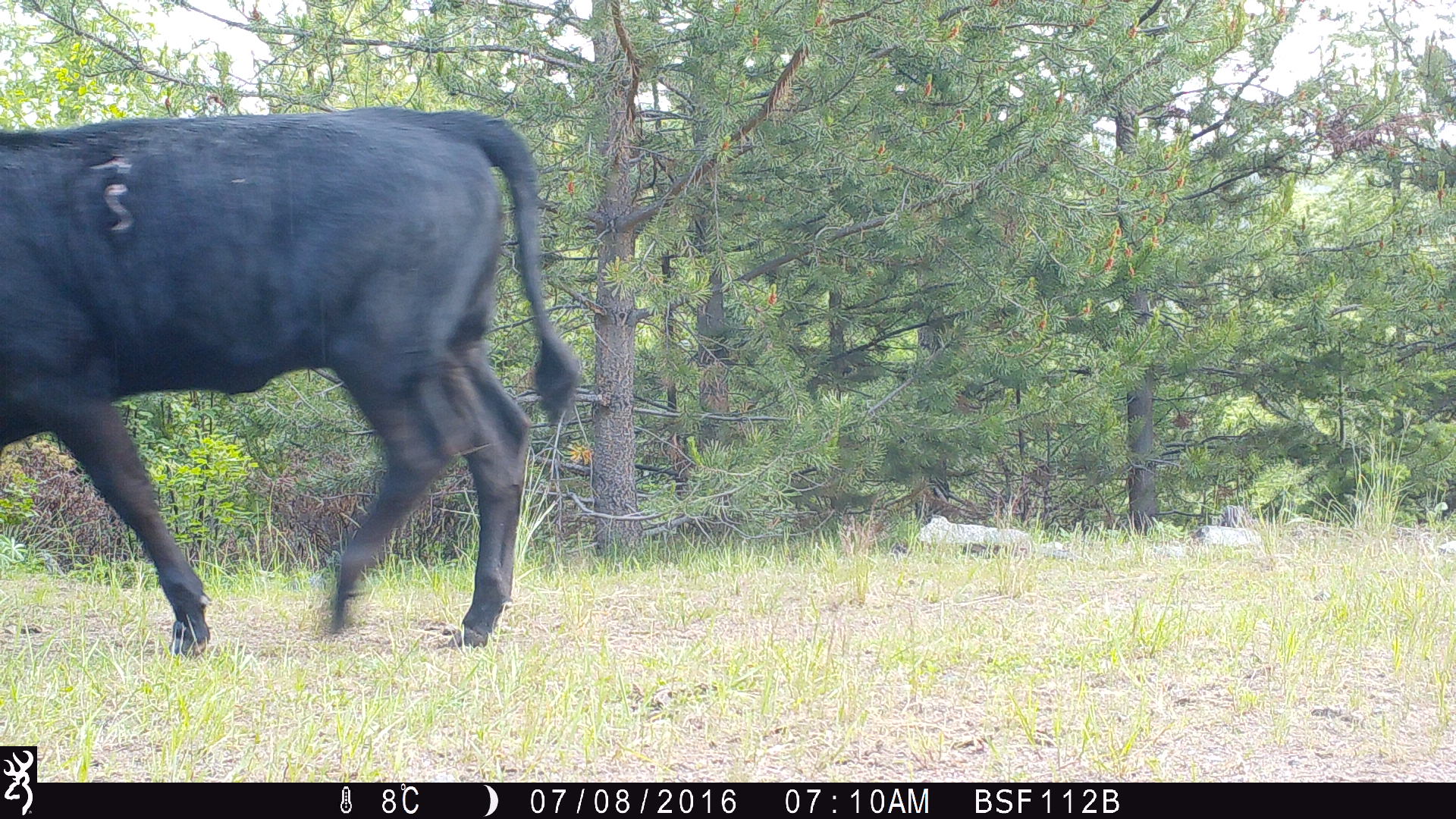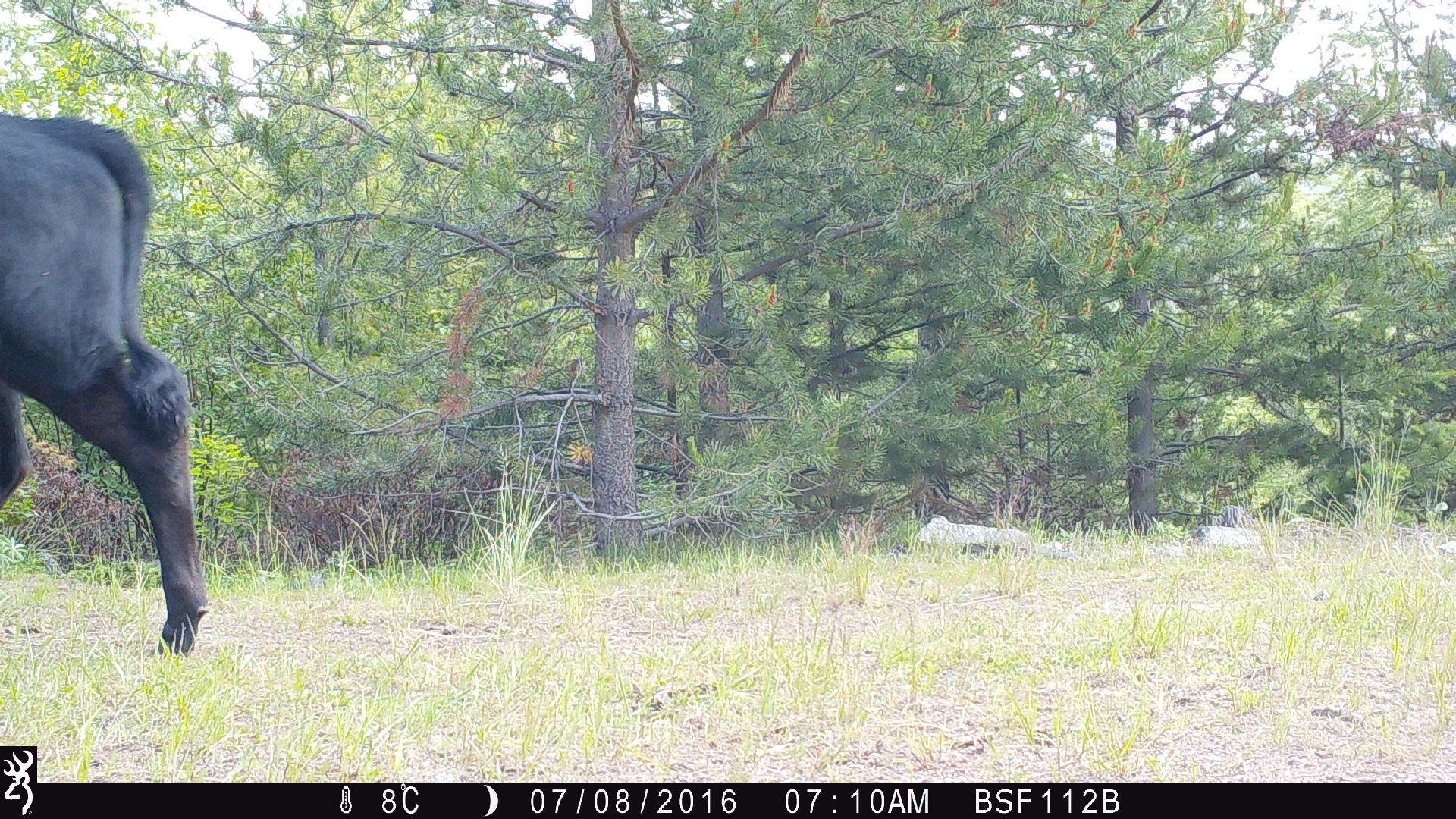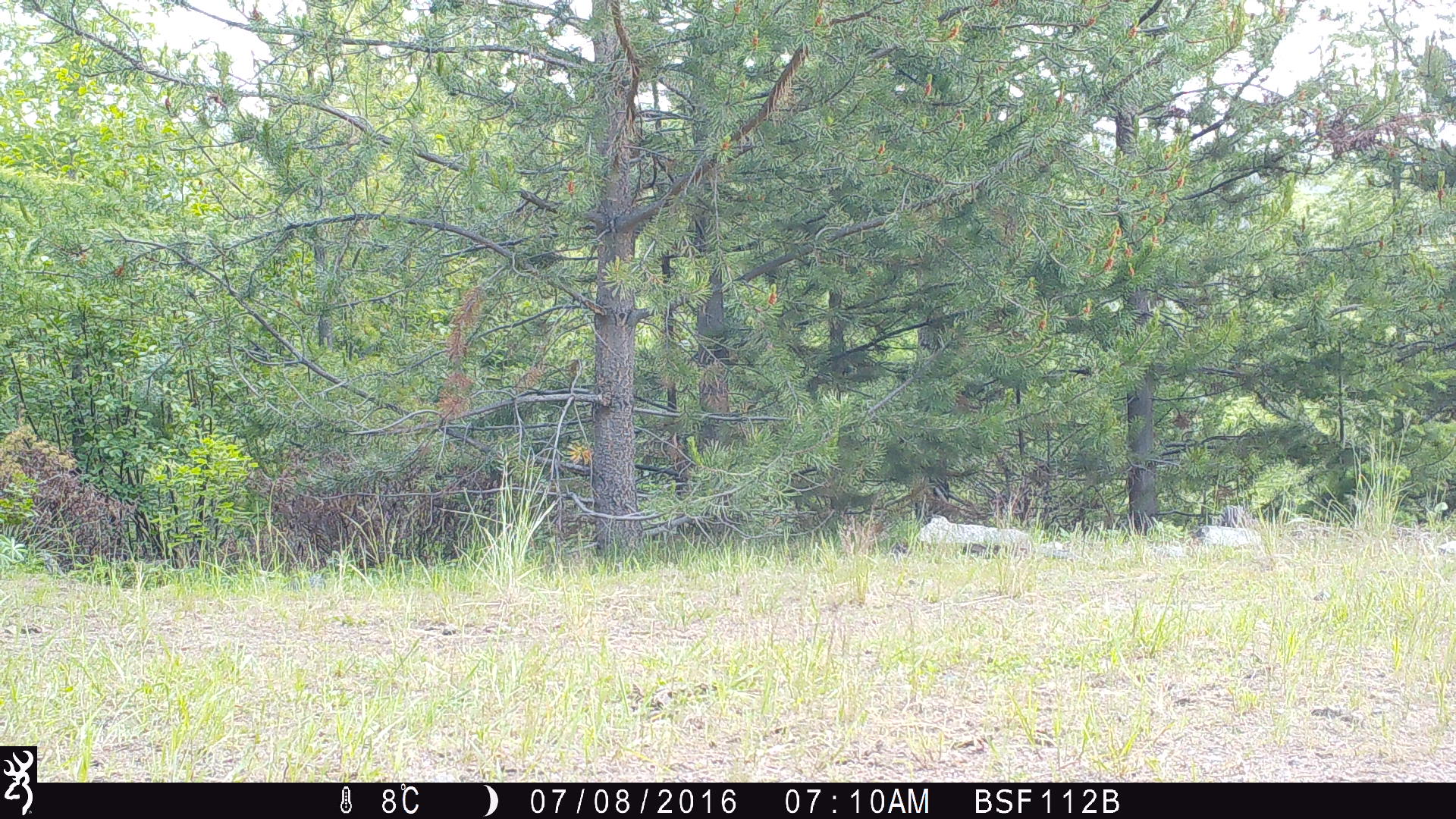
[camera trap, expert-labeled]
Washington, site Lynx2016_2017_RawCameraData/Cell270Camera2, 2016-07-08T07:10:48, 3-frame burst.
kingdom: Animalia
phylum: Chordata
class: Mammalia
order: Artiodactyla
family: Bovidae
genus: Bos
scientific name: Bos taurus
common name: domestic cattle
Domestic cattle (Bos taurus). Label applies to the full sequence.